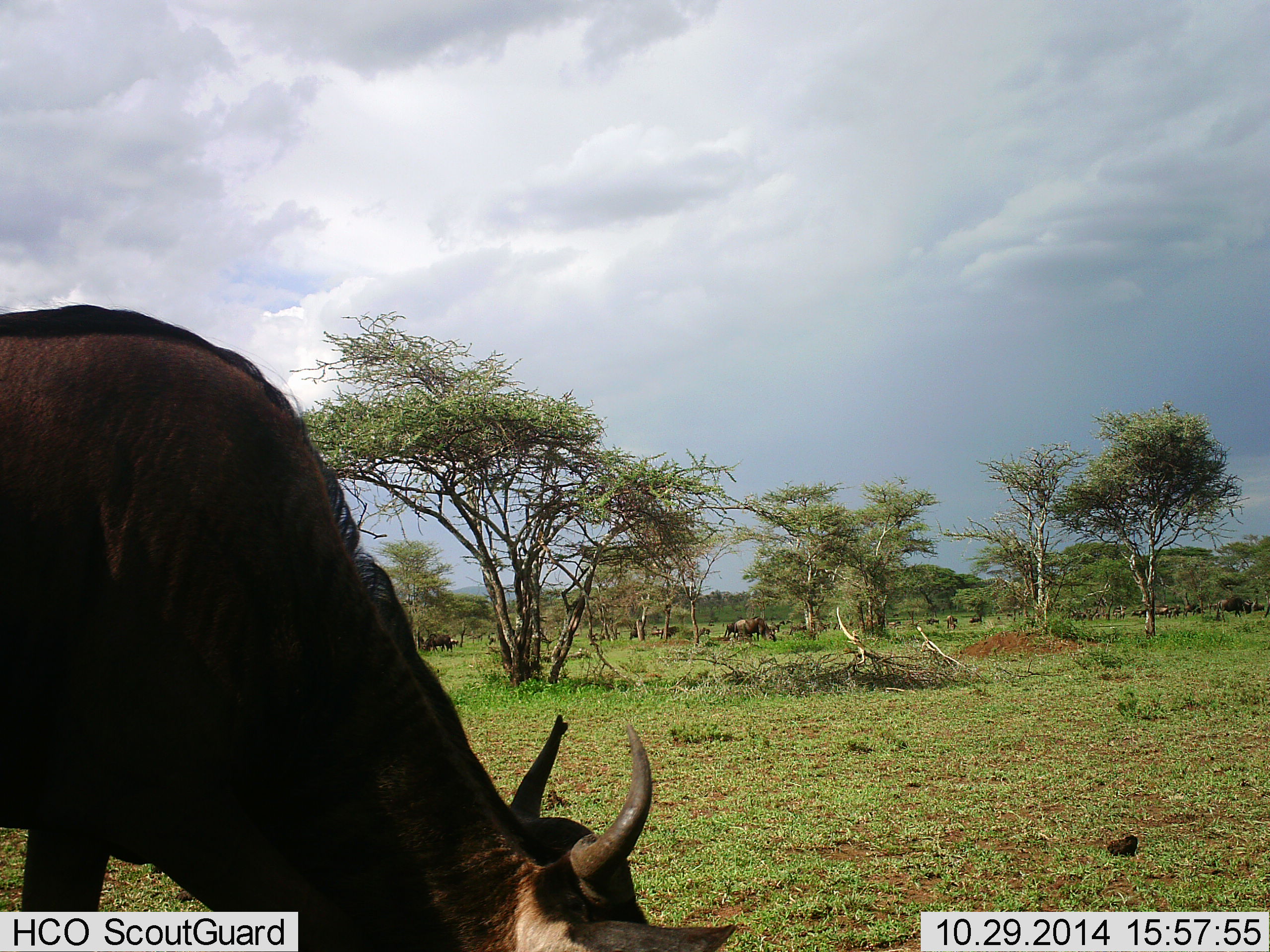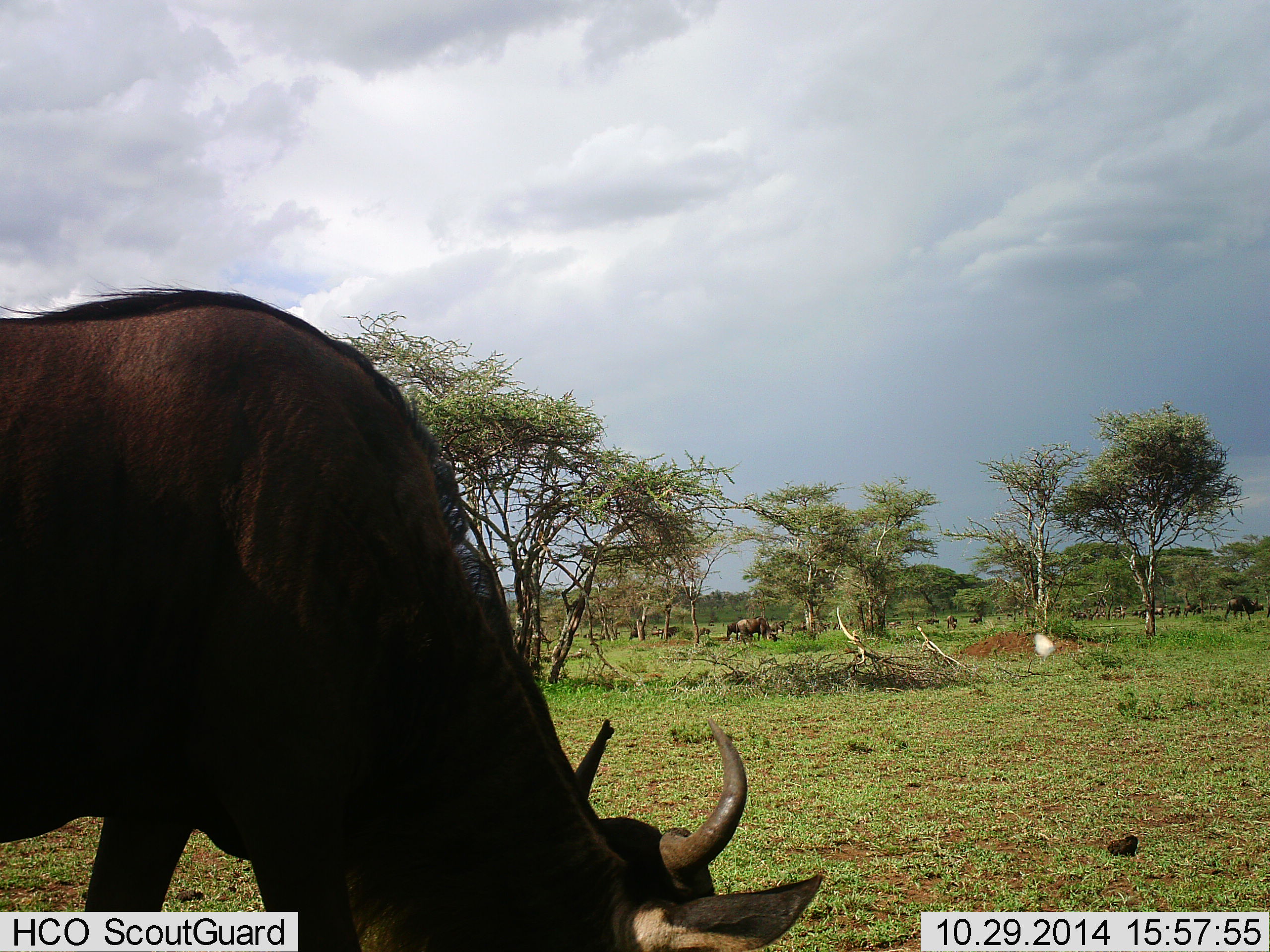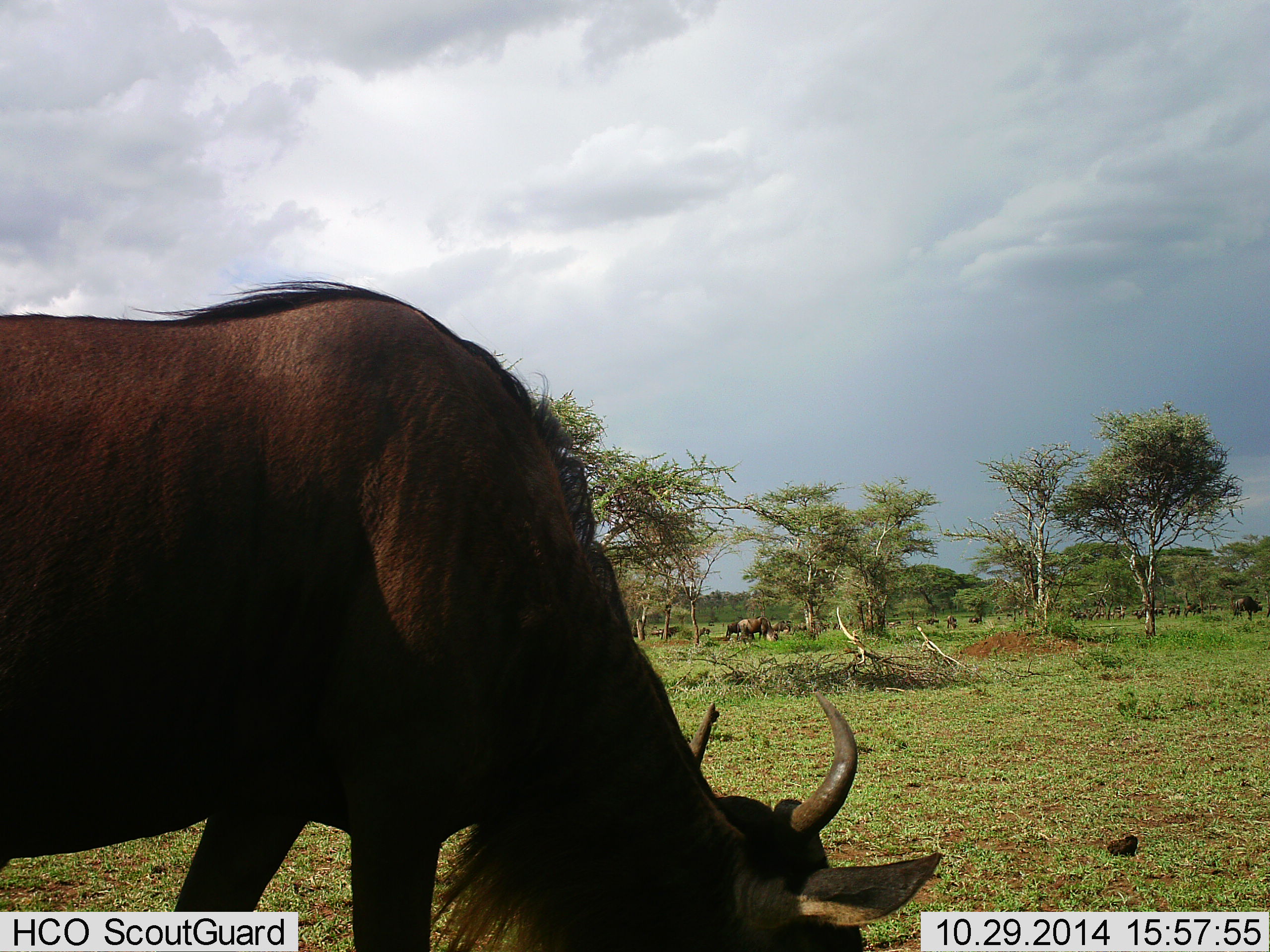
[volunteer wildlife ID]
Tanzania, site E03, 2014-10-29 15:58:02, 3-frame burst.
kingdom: Animalia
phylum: Chordata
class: Mammalia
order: Artiodactyla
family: Bovidae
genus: Connochaetes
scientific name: Connochaetes taurinus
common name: blue wildebeest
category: wildebeest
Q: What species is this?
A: Wildebeest (blue wildebeest) (Connochaetes taurinus).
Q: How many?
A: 11-50.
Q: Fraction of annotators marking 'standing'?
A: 33%.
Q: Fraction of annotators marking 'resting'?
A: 7%.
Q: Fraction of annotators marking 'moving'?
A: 40%.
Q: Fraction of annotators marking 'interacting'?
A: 7%.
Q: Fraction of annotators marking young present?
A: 0%.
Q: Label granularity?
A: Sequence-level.